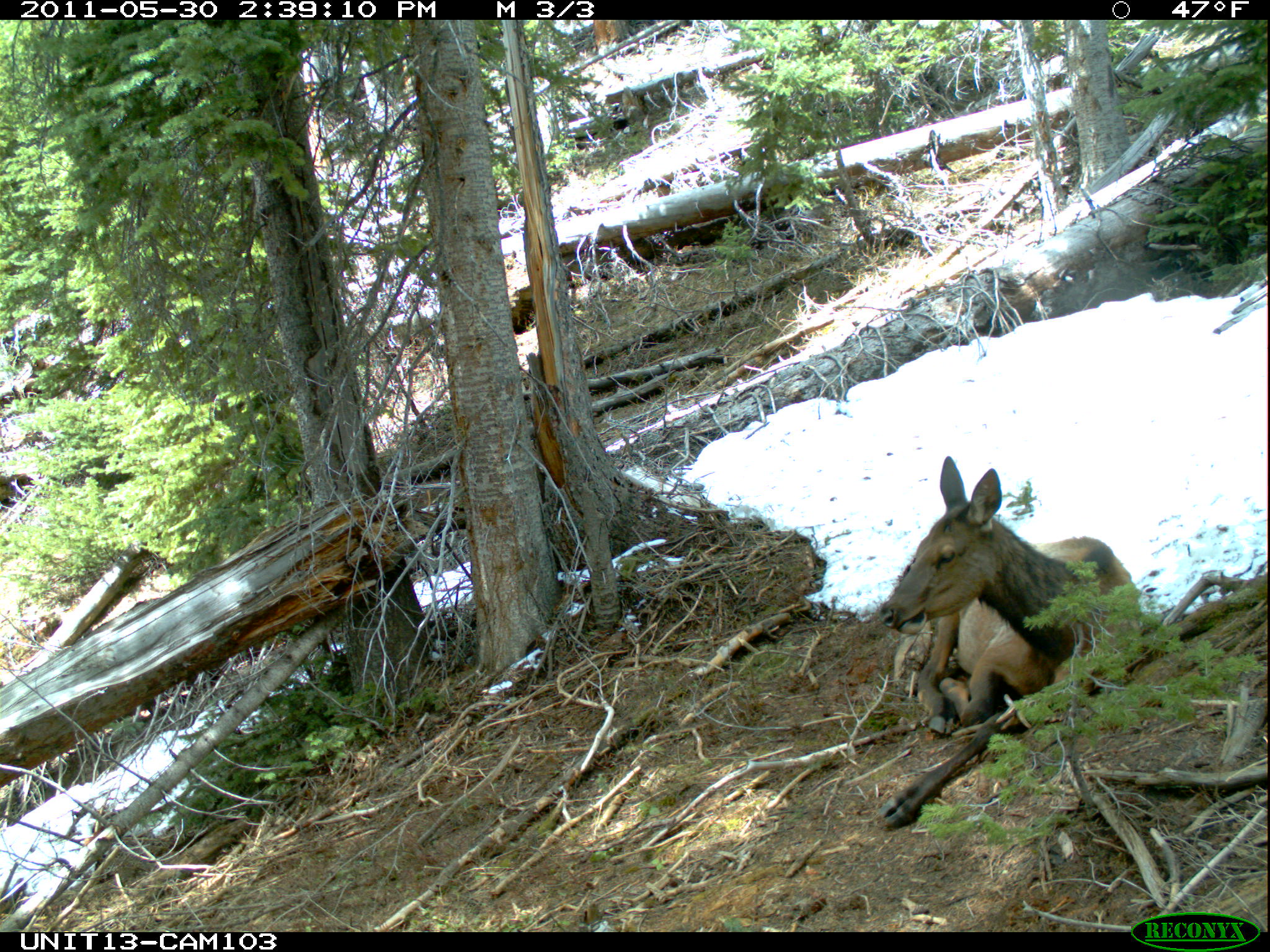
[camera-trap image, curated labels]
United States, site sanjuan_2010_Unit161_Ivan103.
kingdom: Animalia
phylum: Chordata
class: Mammalia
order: Artiodactyla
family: Cervidae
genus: Cervus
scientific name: Cervus elaphus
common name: red deer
Cervus elaphus (red deer).